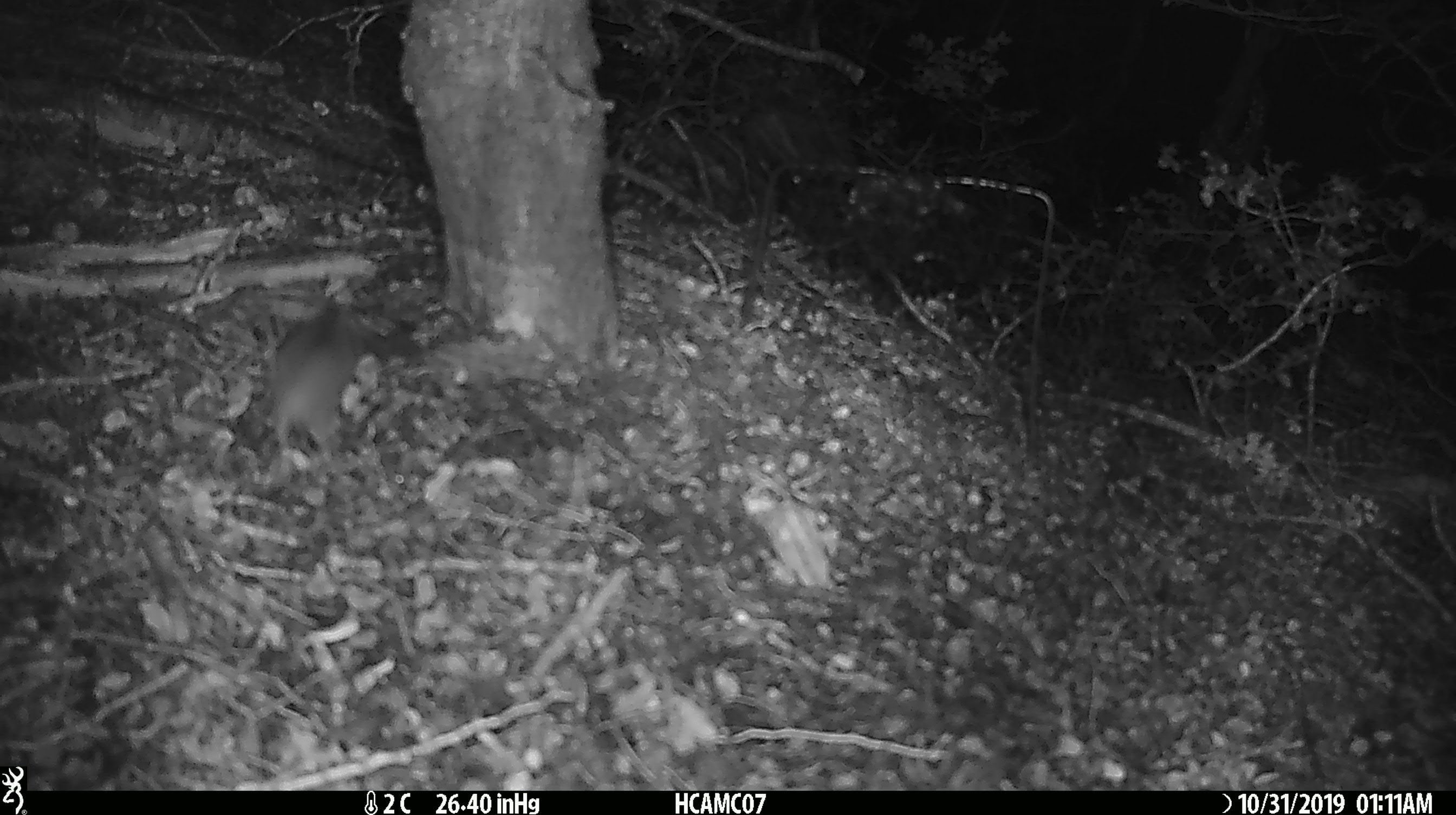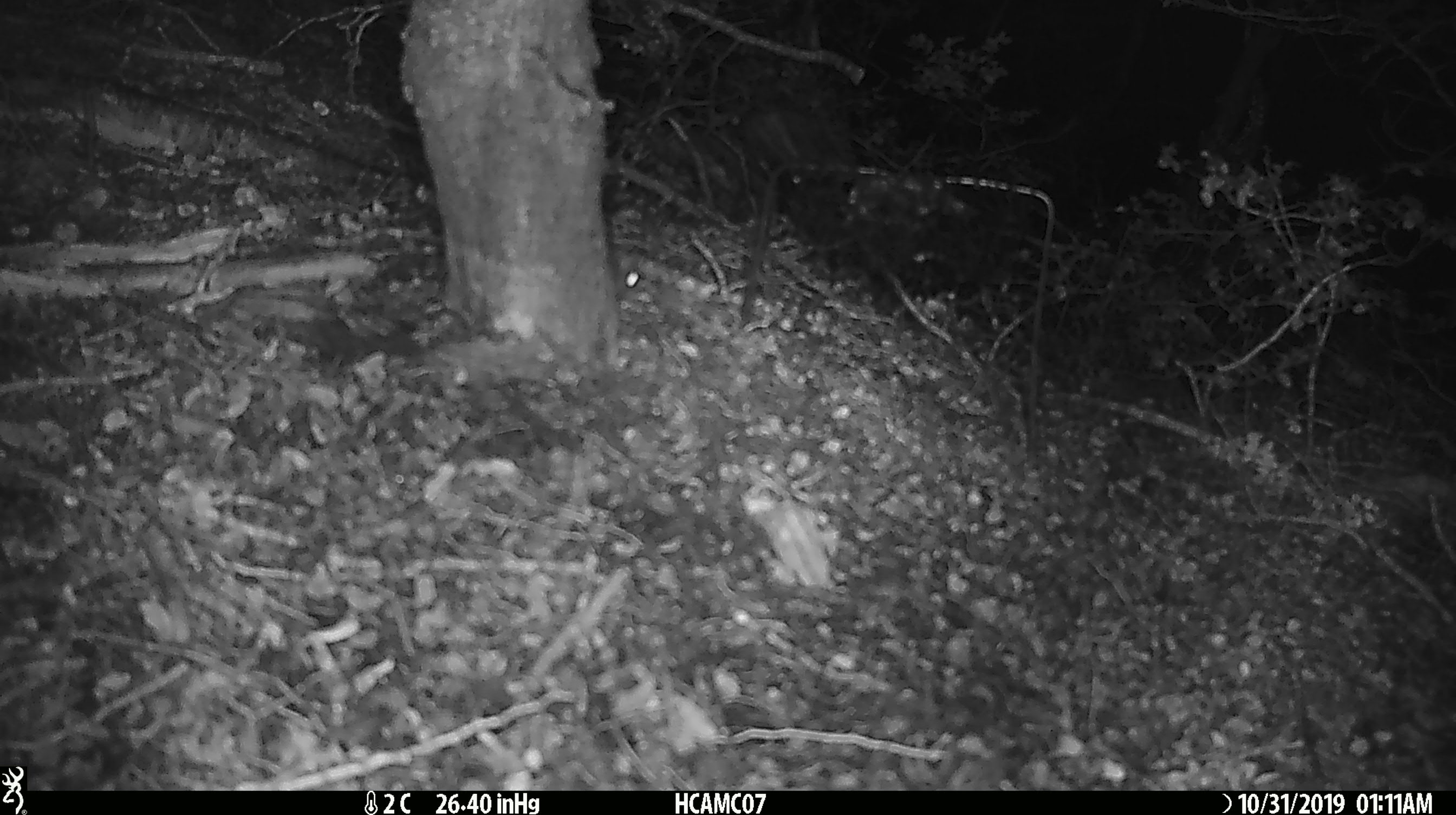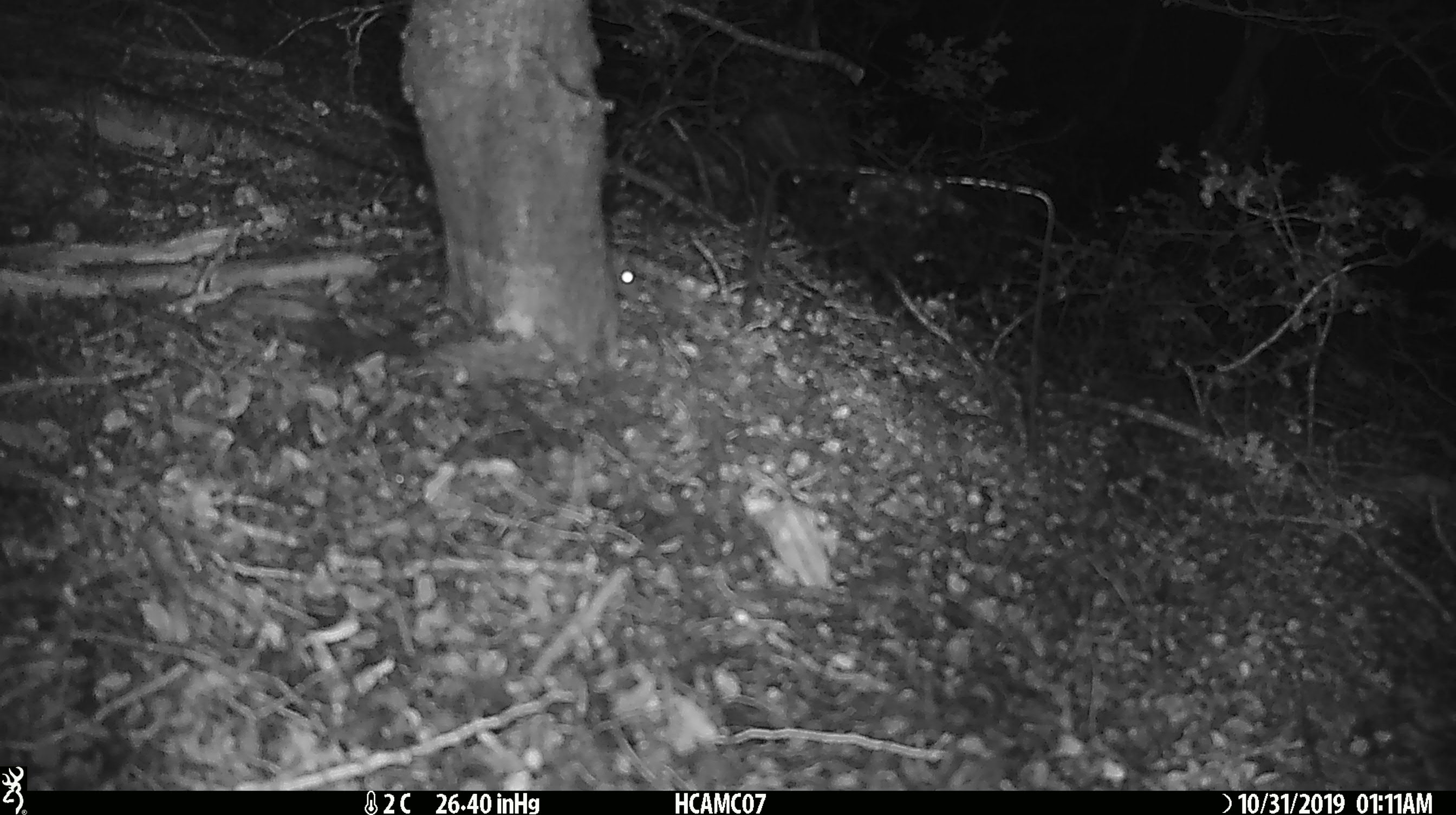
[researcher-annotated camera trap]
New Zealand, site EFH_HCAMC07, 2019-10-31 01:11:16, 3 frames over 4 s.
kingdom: Animalia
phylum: Chordata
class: Mammalia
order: Rodentia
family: Muridae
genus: Mus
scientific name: Mus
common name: mouse